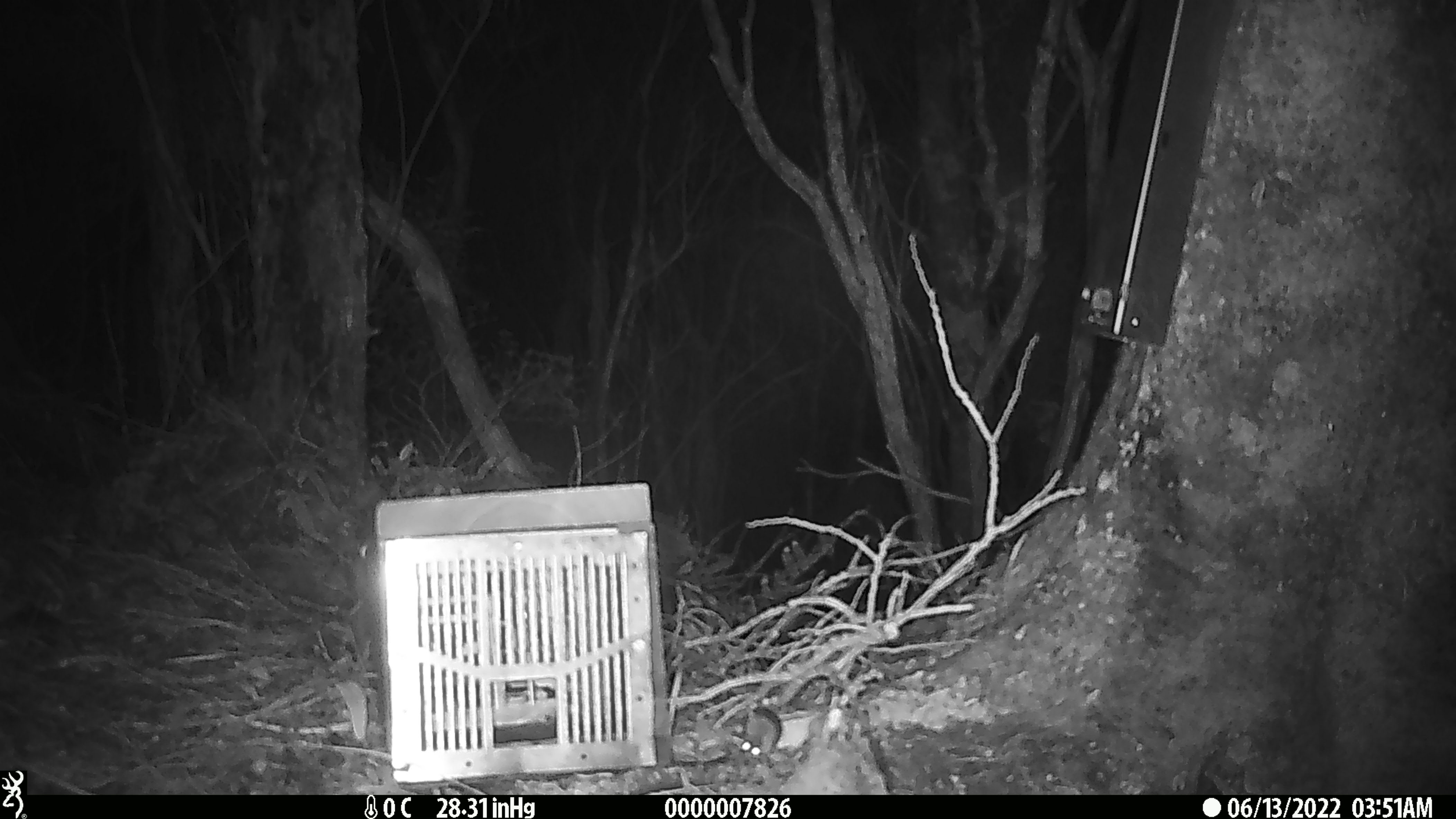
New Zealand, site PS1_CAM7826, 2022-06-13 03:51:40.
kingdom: Animalia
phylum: Chordata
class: Mammalia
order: Rodentia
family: Muridae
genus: Mus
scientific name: Mus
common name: mouse